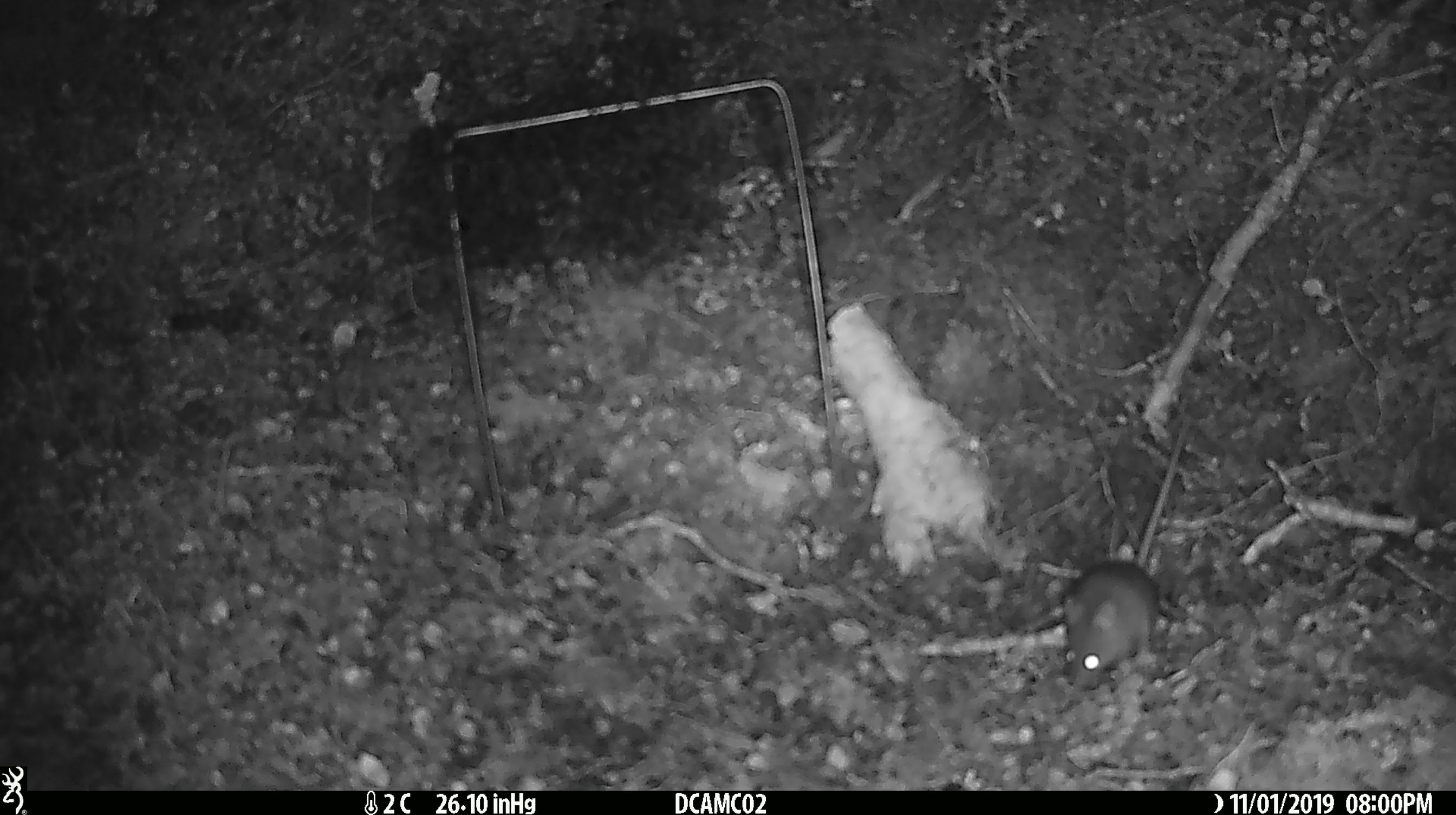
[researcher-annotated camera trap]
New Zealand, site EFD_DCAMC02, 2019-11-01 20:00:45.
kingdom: Animalia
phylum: Chordata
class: Mammalia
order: Rodentia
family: Muridae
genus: Mus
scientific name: Mus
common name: mouse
Mouse (Mus).